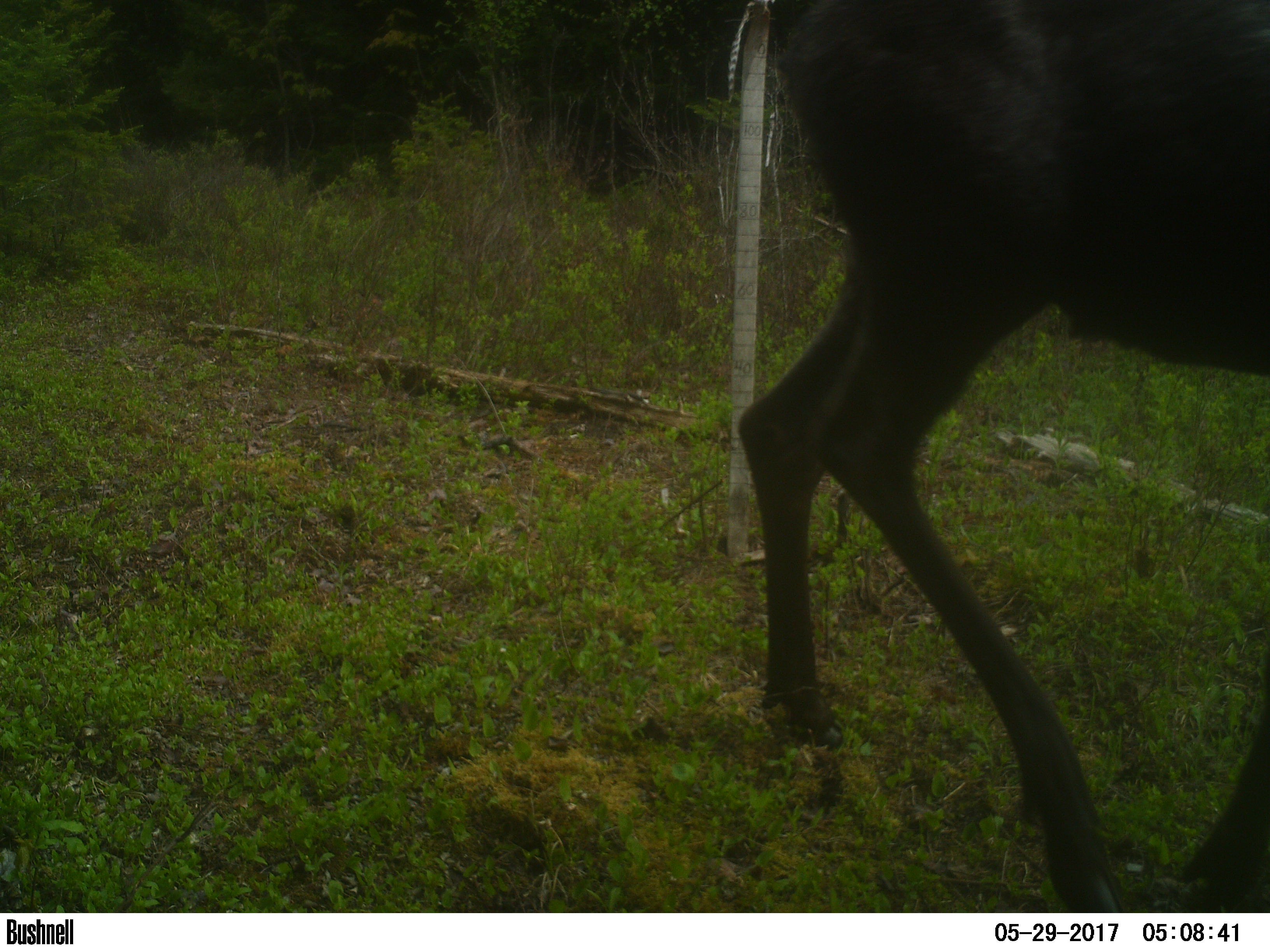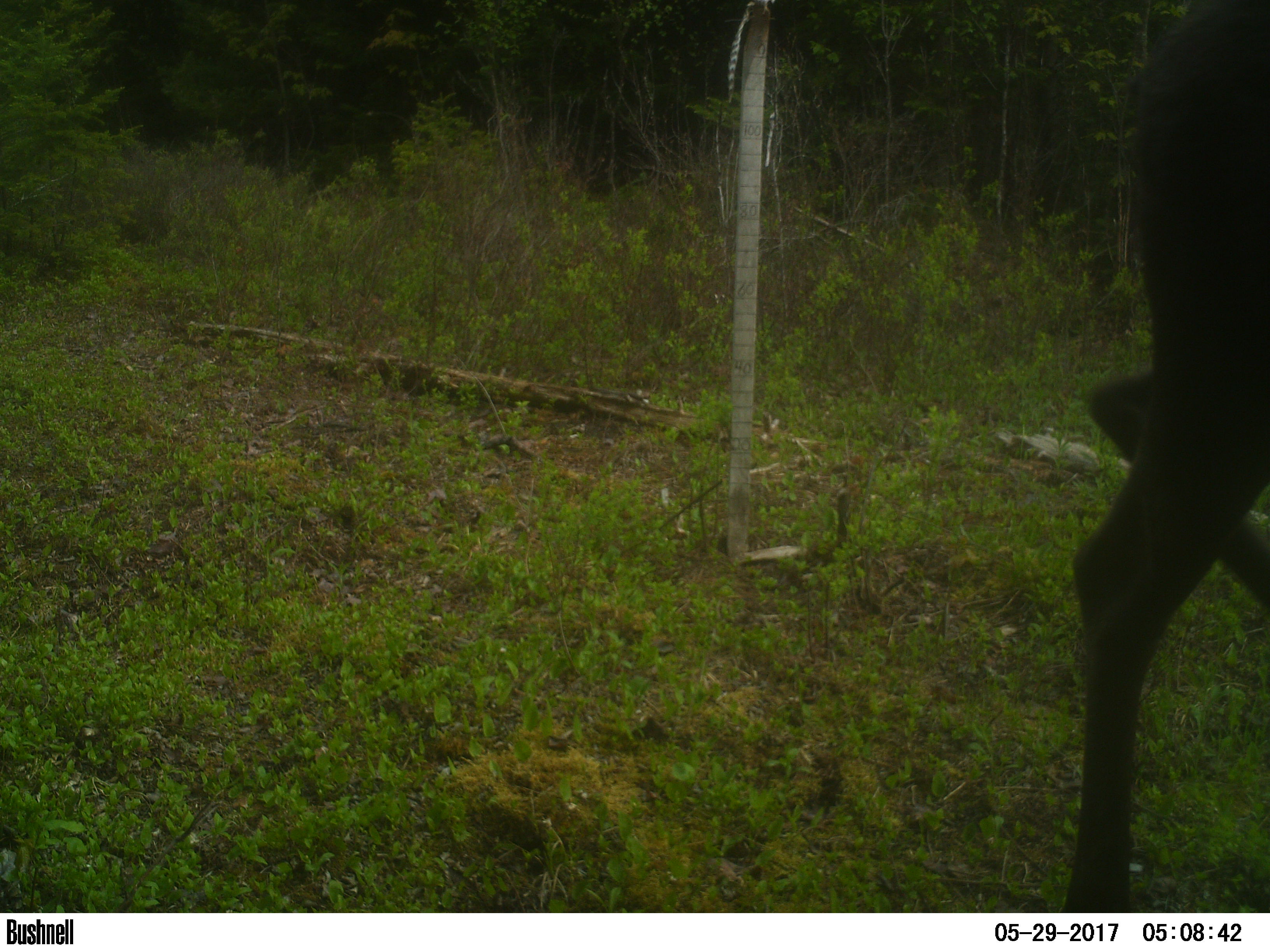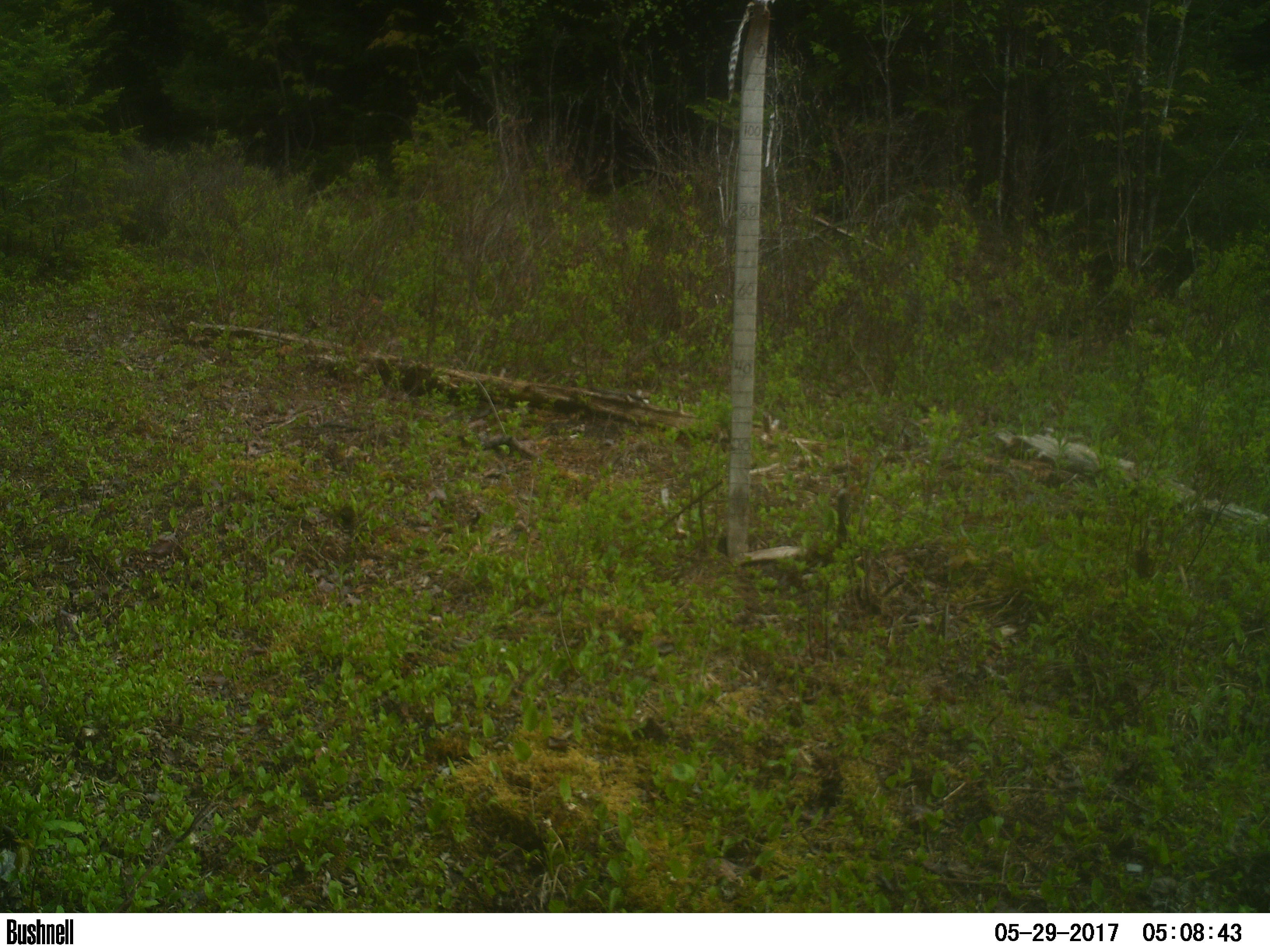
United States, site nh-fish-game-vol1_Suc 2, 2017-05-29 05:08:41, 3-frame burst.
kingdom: Animalia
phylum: Chordata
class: Mammalia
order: Artiodactyla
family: Cervidae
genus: Alces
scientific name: Alces alces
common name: moose